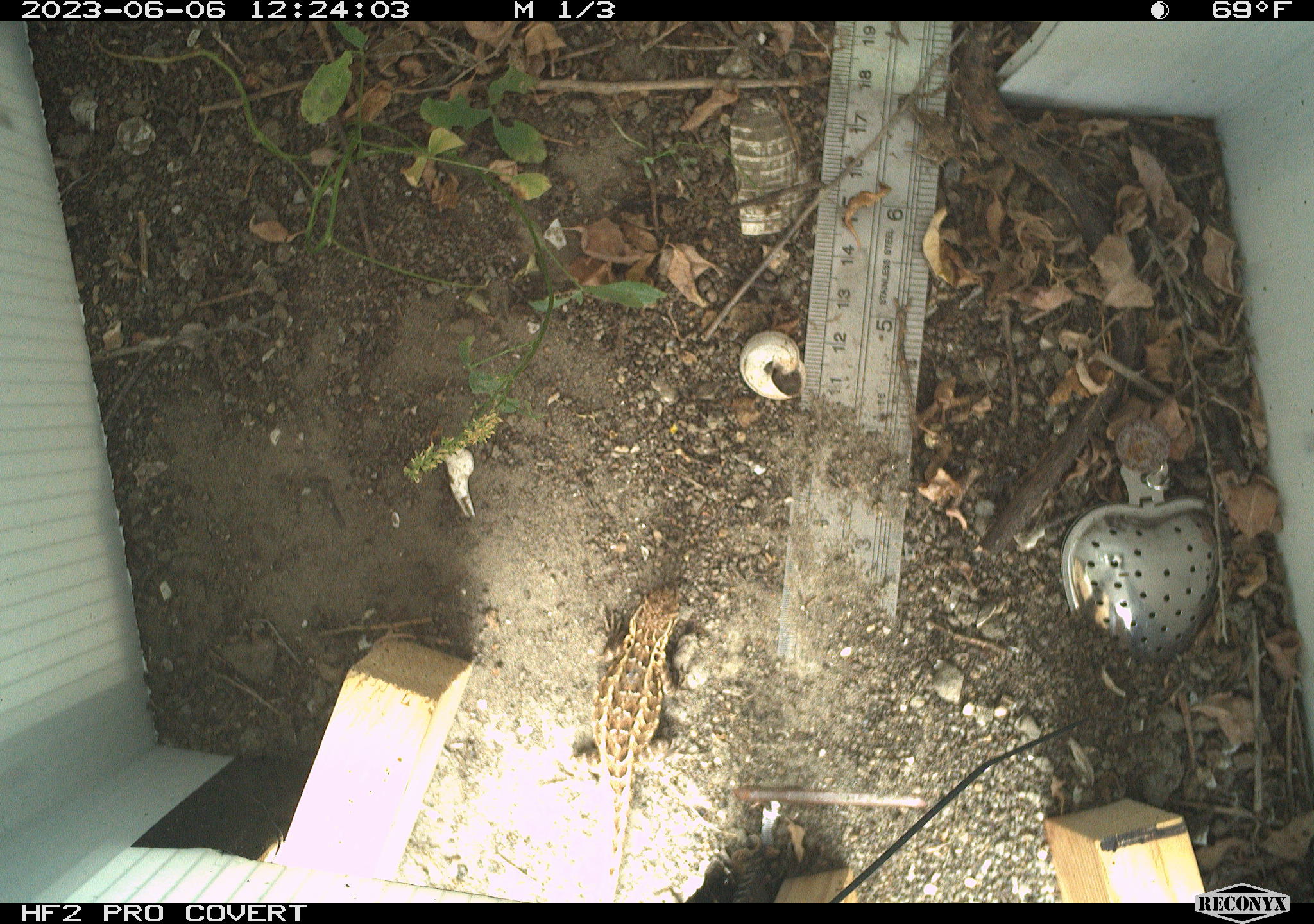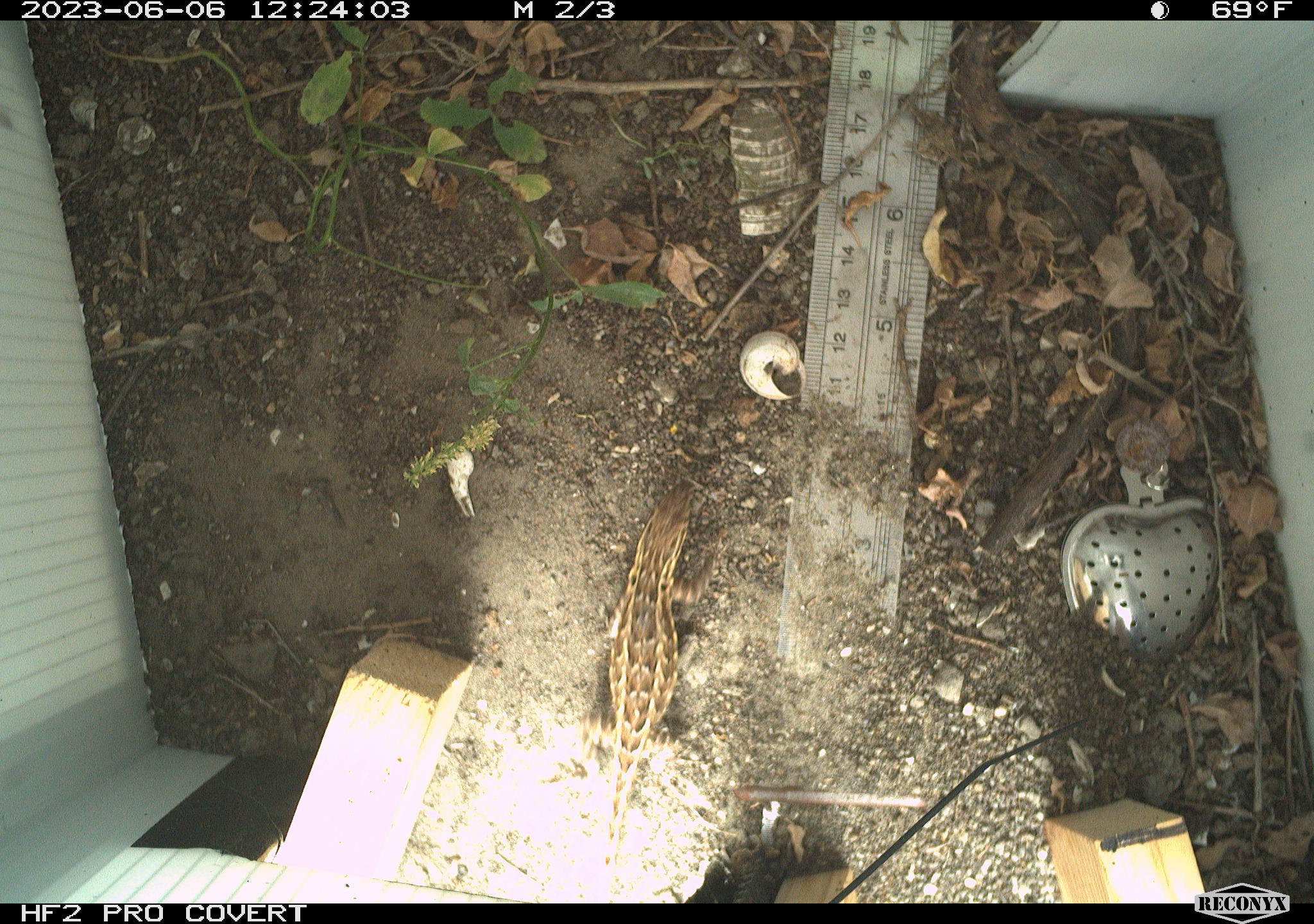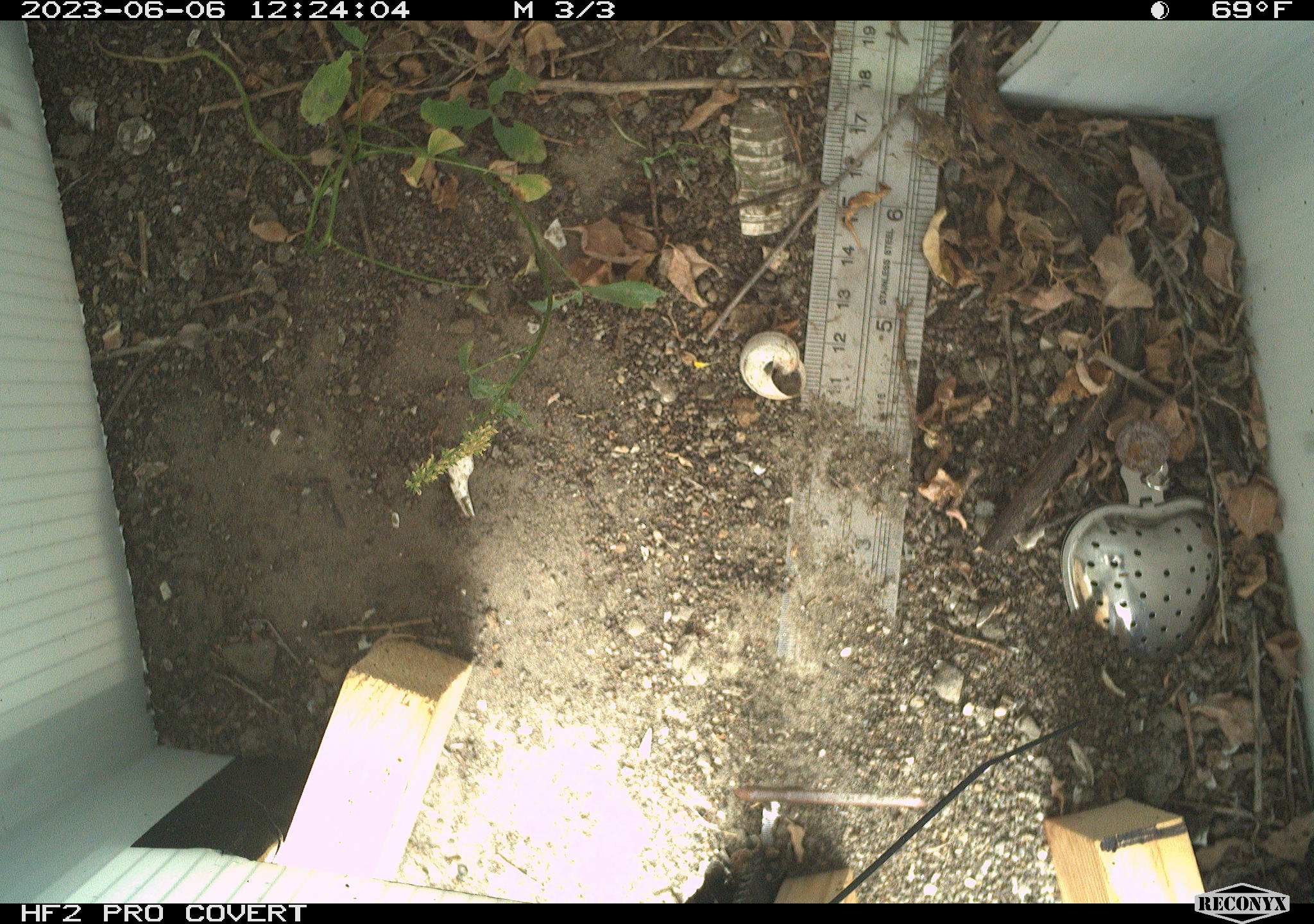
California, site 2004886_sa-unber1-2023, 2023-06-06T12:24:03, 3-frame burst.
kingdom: Animalia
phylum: Chordata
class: Reptilia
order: Squamata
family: Phrynosomatidae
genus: Sceloporus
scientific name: Sceloporus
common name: spiny lizards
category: sceloporus species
Sceloporus species (spiny lizards) (Sceloporus).